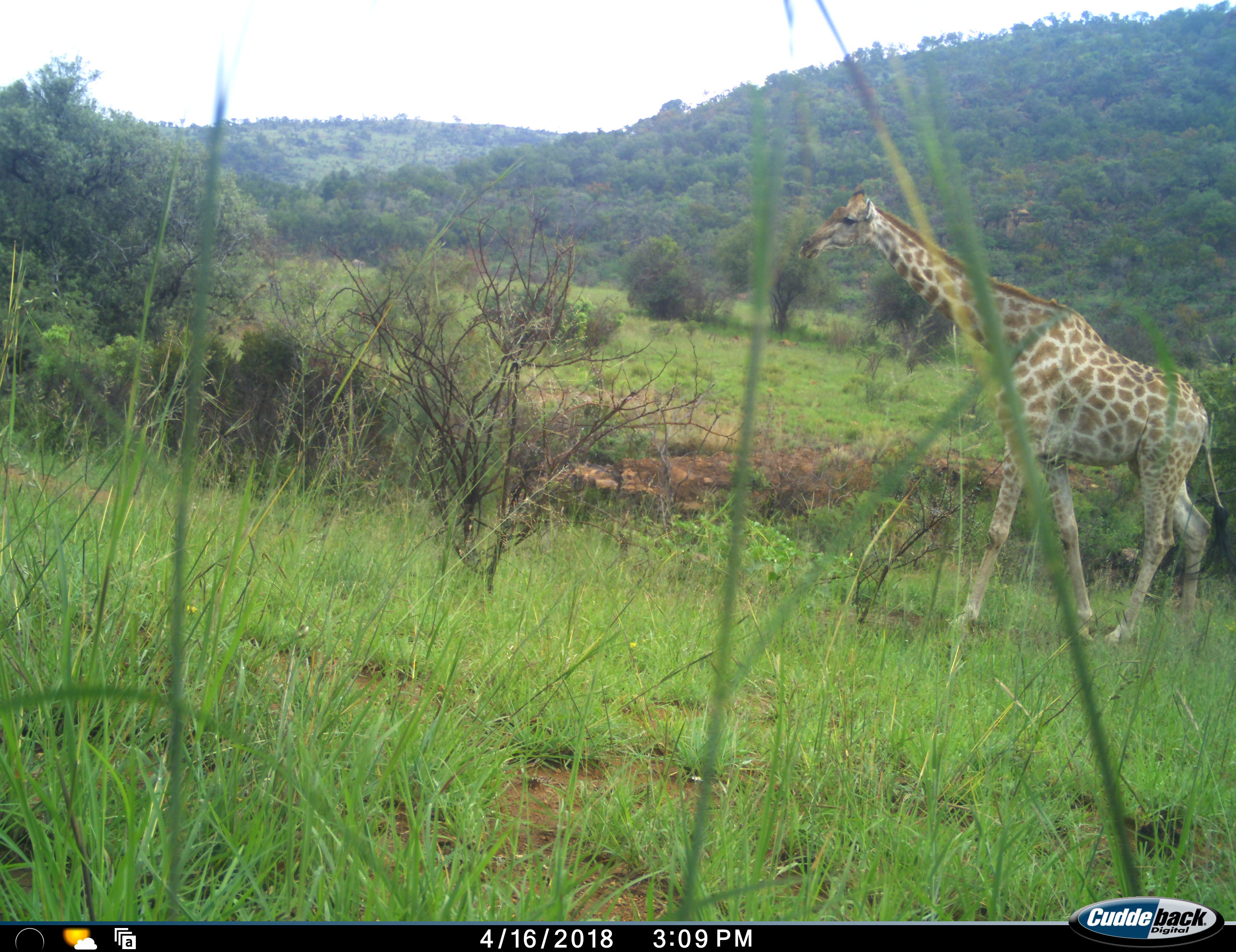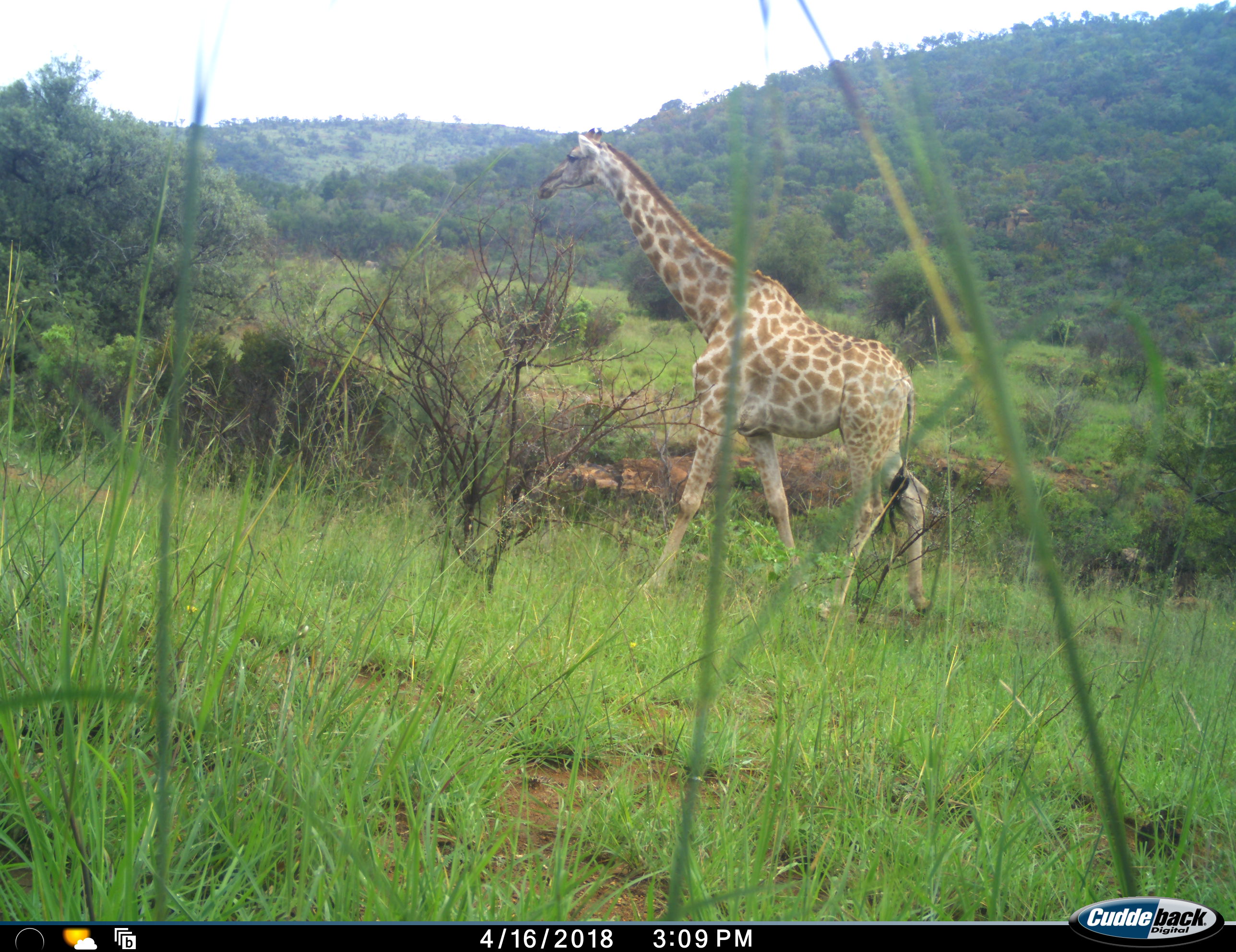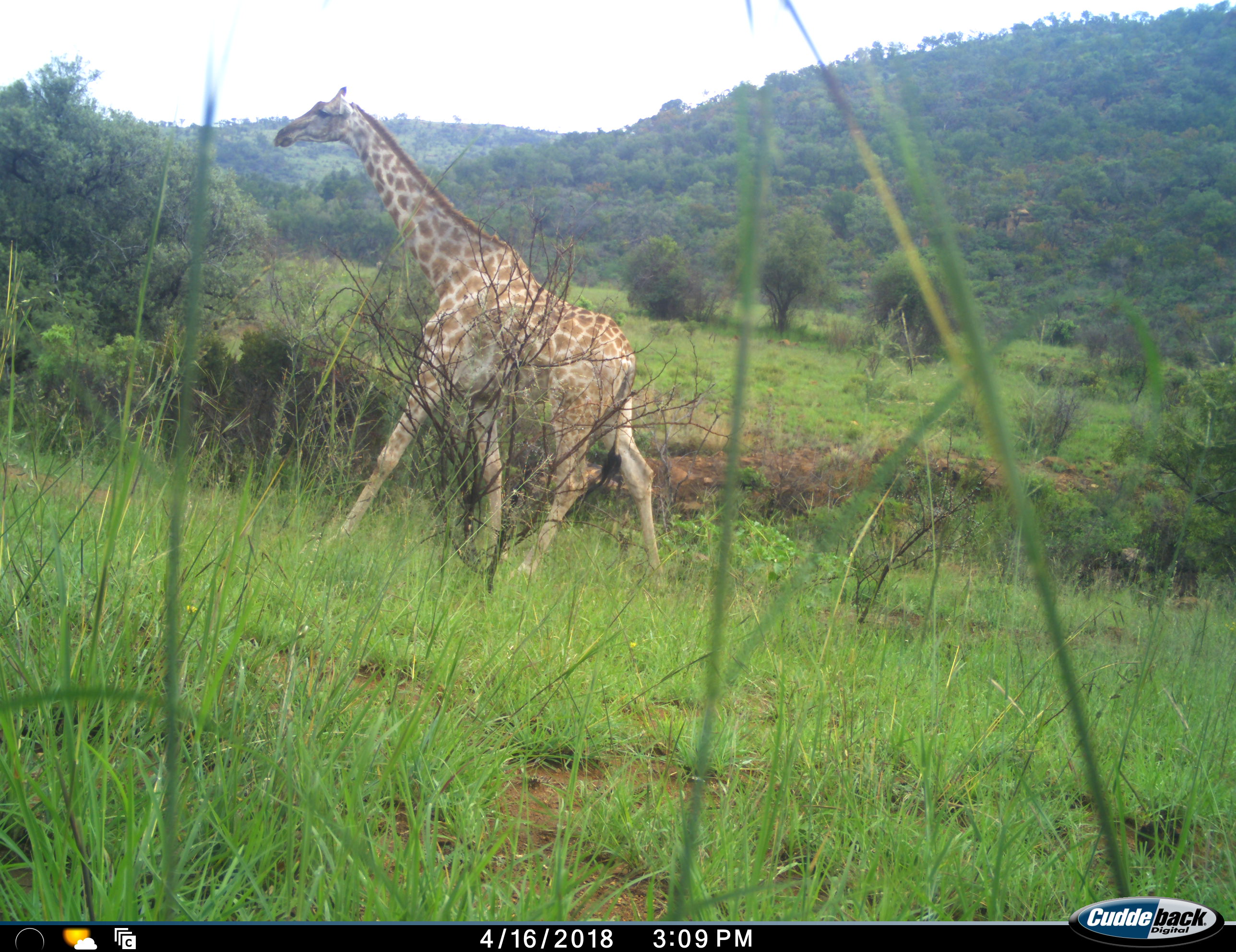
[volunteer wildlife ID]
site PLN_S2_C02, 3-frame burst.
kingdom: Animalia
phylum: Chordata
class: Mammalia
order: Artiodactyla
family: Giraffidae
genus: Giraffa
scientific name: Giraffa camelopardalis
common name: giraffe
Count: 1.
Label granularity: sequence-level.